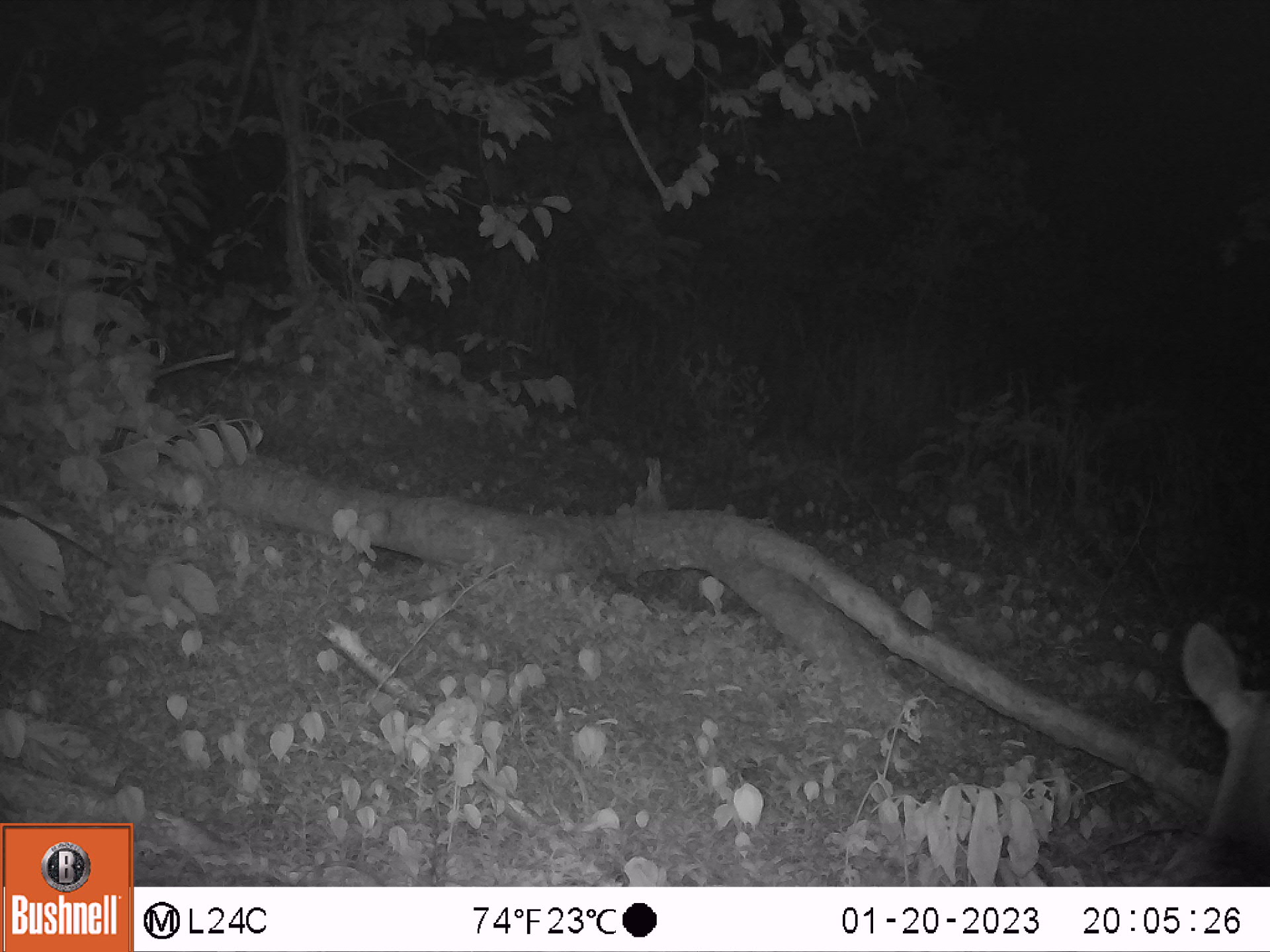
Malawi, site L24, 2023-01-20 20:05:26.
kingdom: Animalia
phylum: Chordata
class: Mammalia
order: Artiodactyla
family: Bovidae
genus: Tragelaphus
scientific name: Tragelaphus sylvaticus sylvaticus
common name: cape bushbuck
Cape bushbuck (Tragelaphus sylvaticus sylvaticus), count 1.